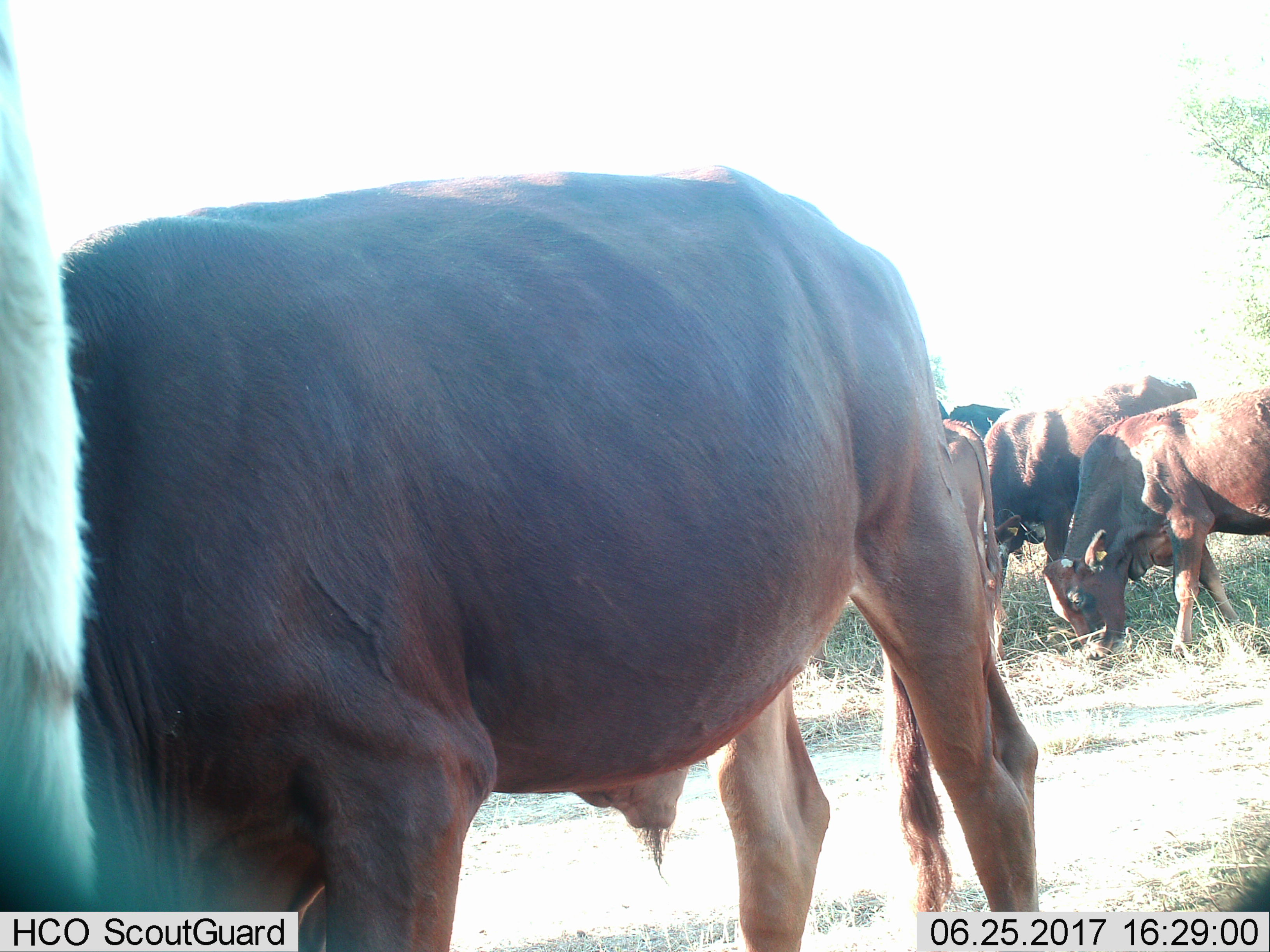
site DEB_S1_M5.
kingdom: Animalia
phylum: Chordata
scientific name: Vertebrata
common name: domestic animal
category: domesticanimal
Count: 6.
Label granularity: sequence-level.